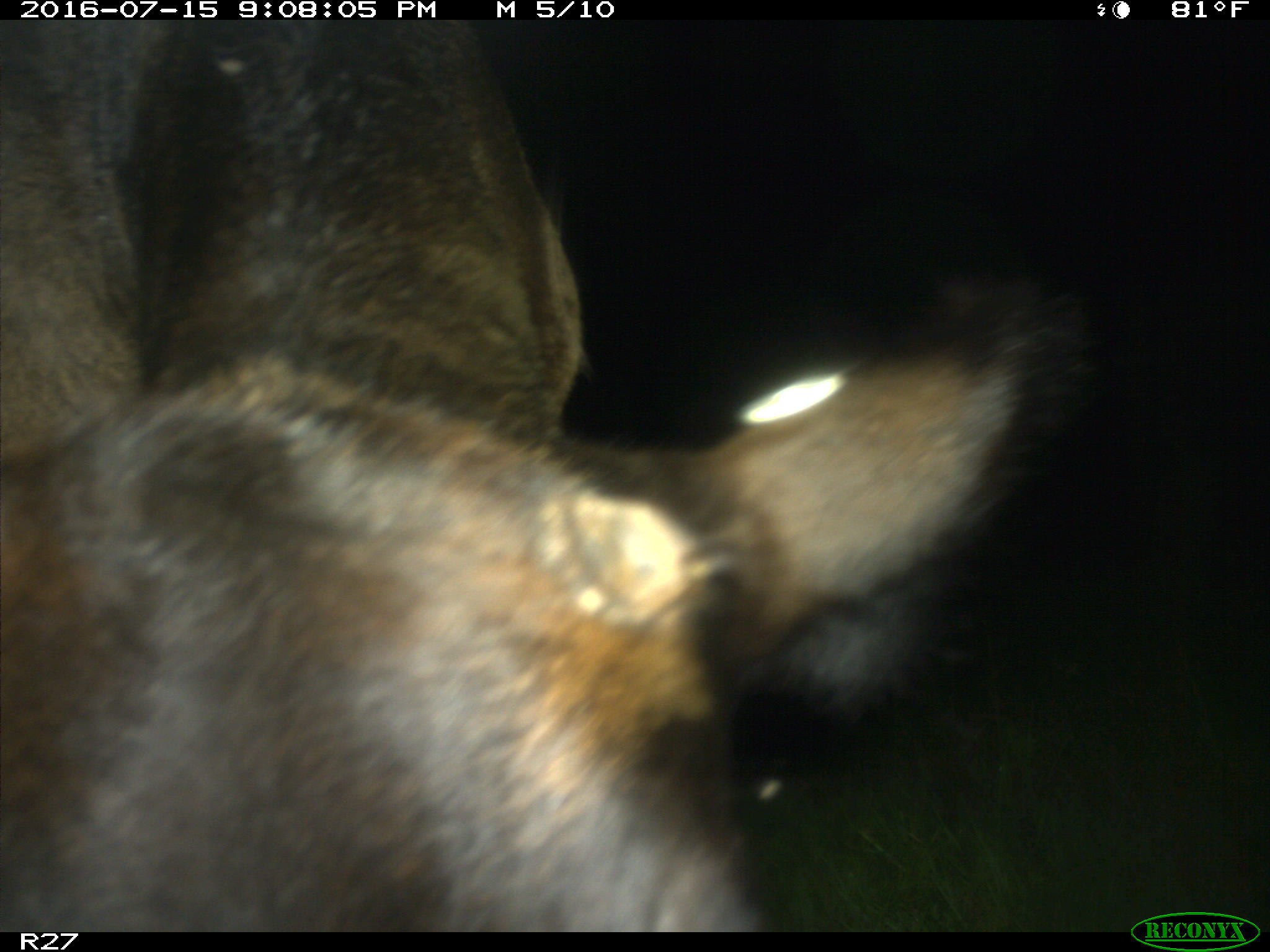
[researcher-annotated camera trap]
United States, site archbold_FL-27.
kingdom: Animalia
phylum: Chordata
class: Mammalia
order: Artiodactyla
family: Bovidae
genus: Bos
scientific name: Bos taurus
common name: domestic cow